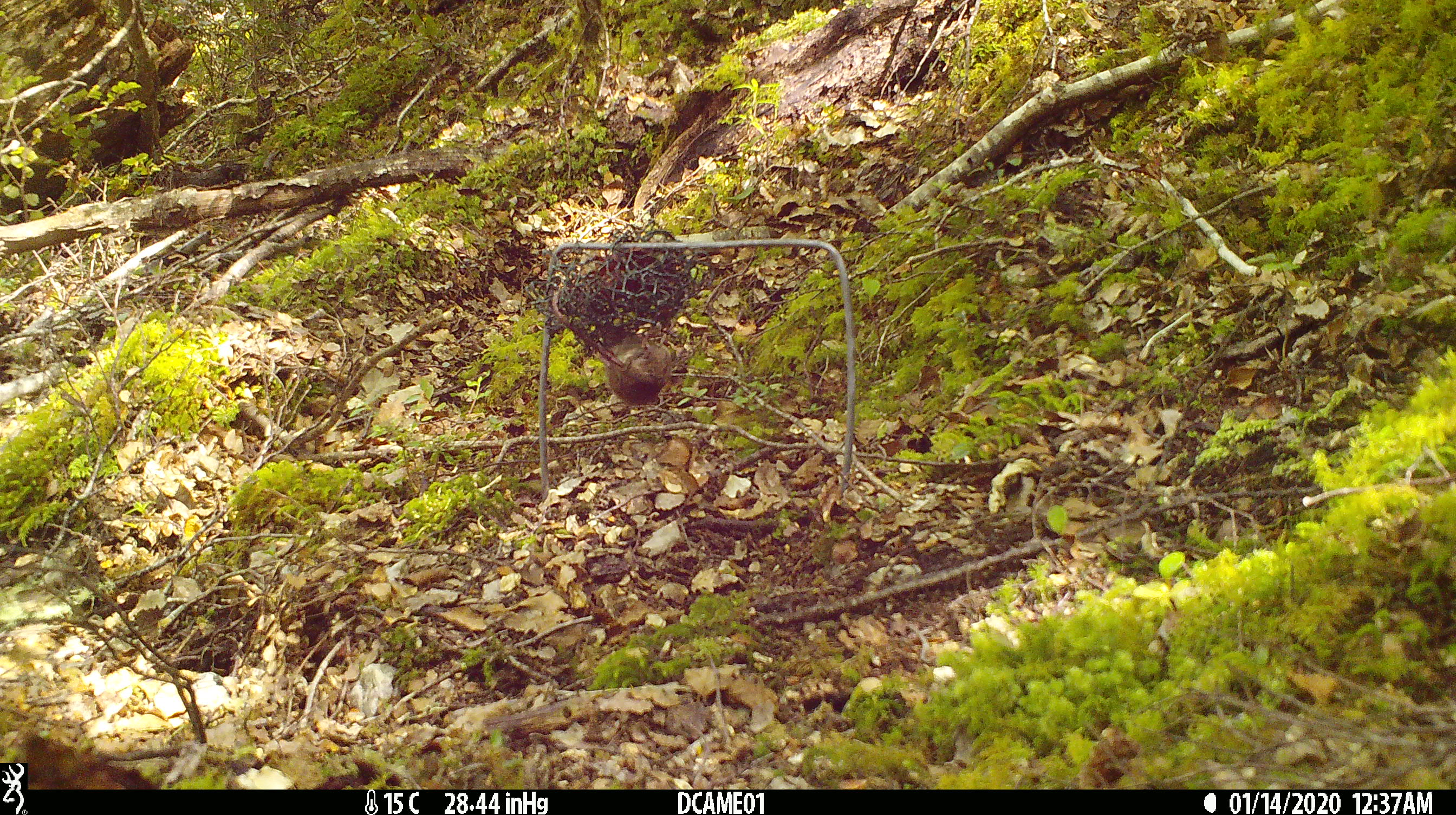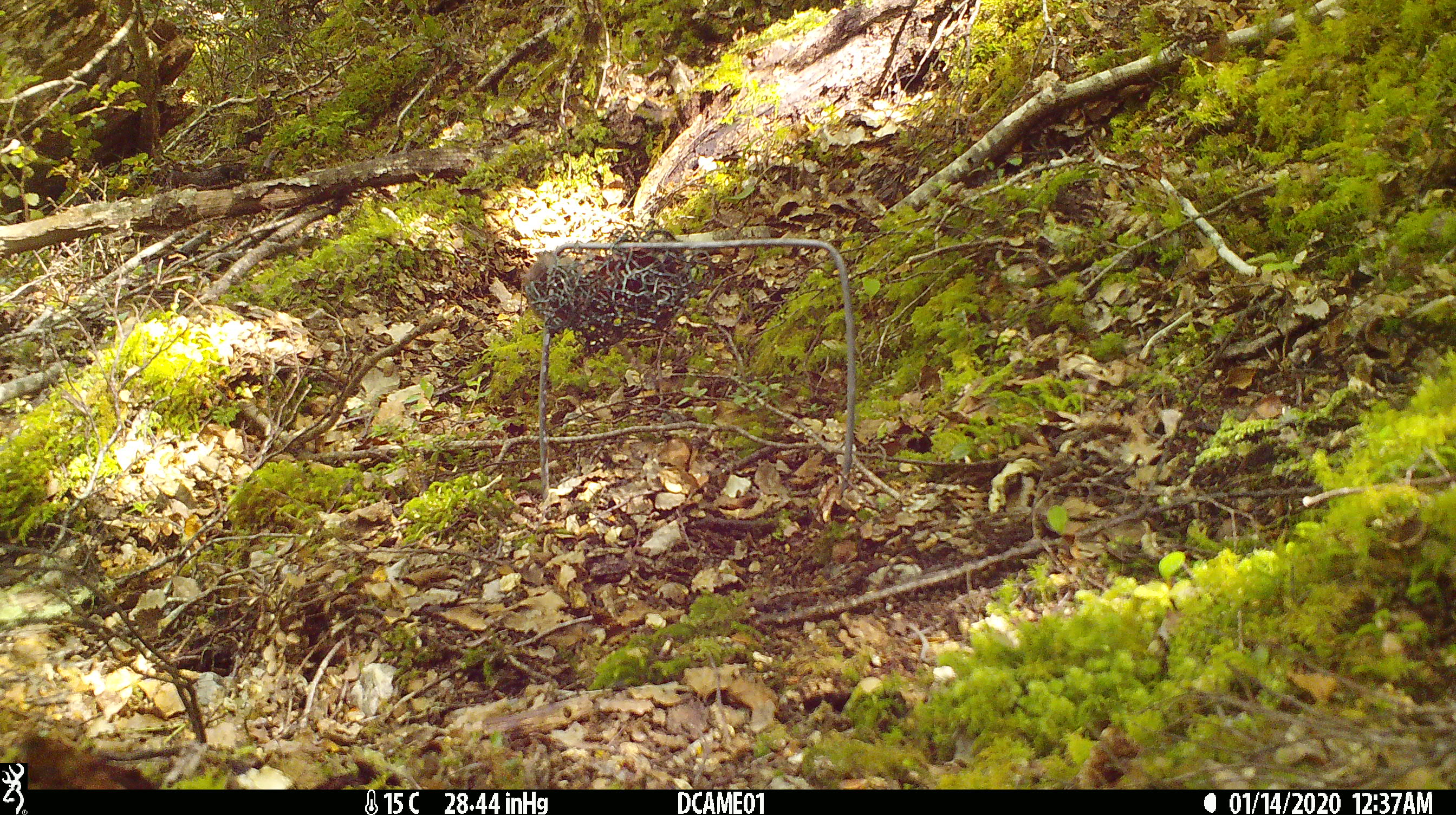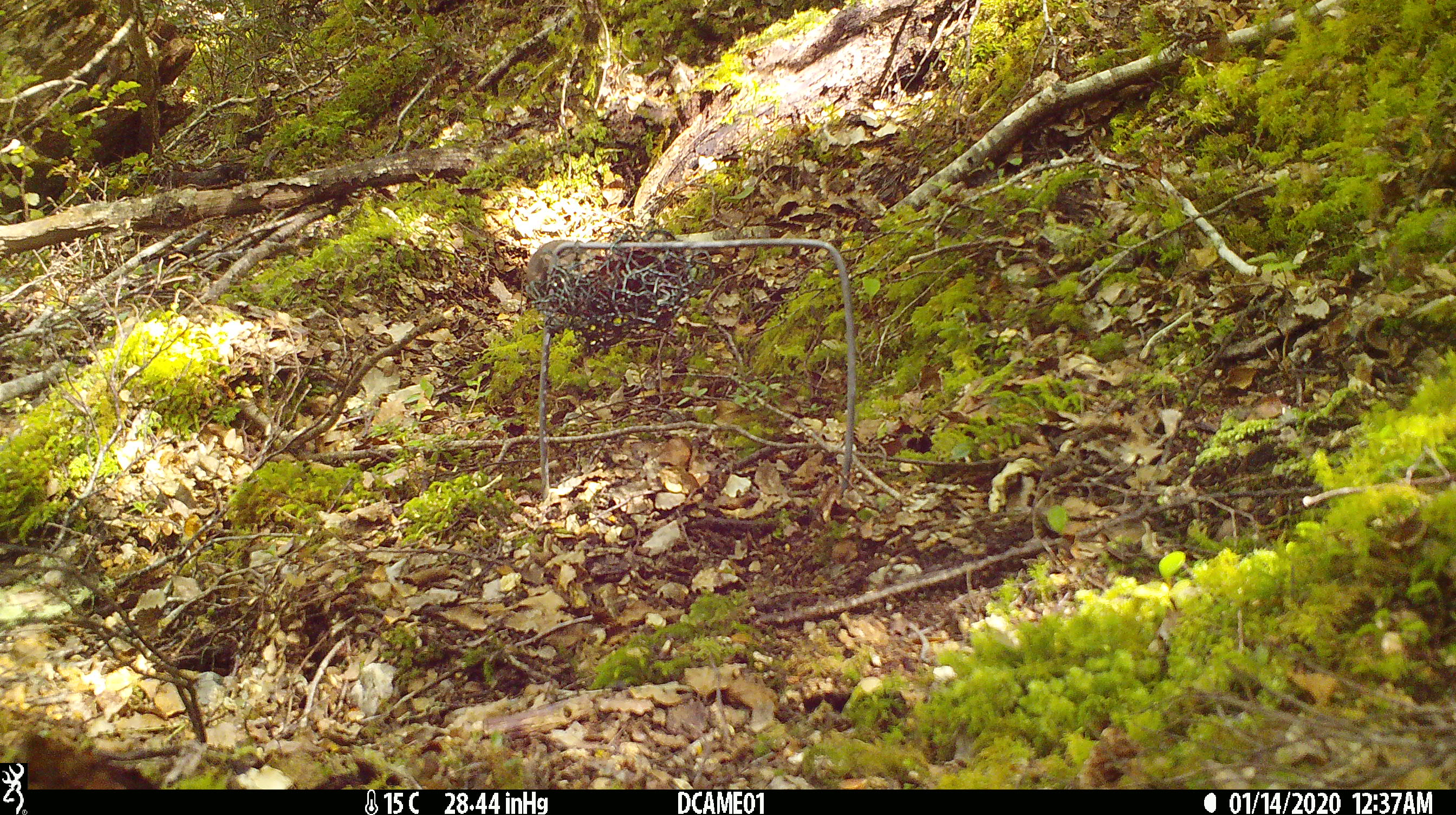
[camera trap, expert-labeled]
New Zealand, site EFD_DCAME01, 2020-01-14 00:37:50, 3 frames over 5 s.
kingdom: Animalia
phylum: Chordata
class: Mammalia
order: Rodentia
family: Muridae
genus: Mus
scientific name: Mus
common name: mouse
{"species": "mouse (Mus)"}